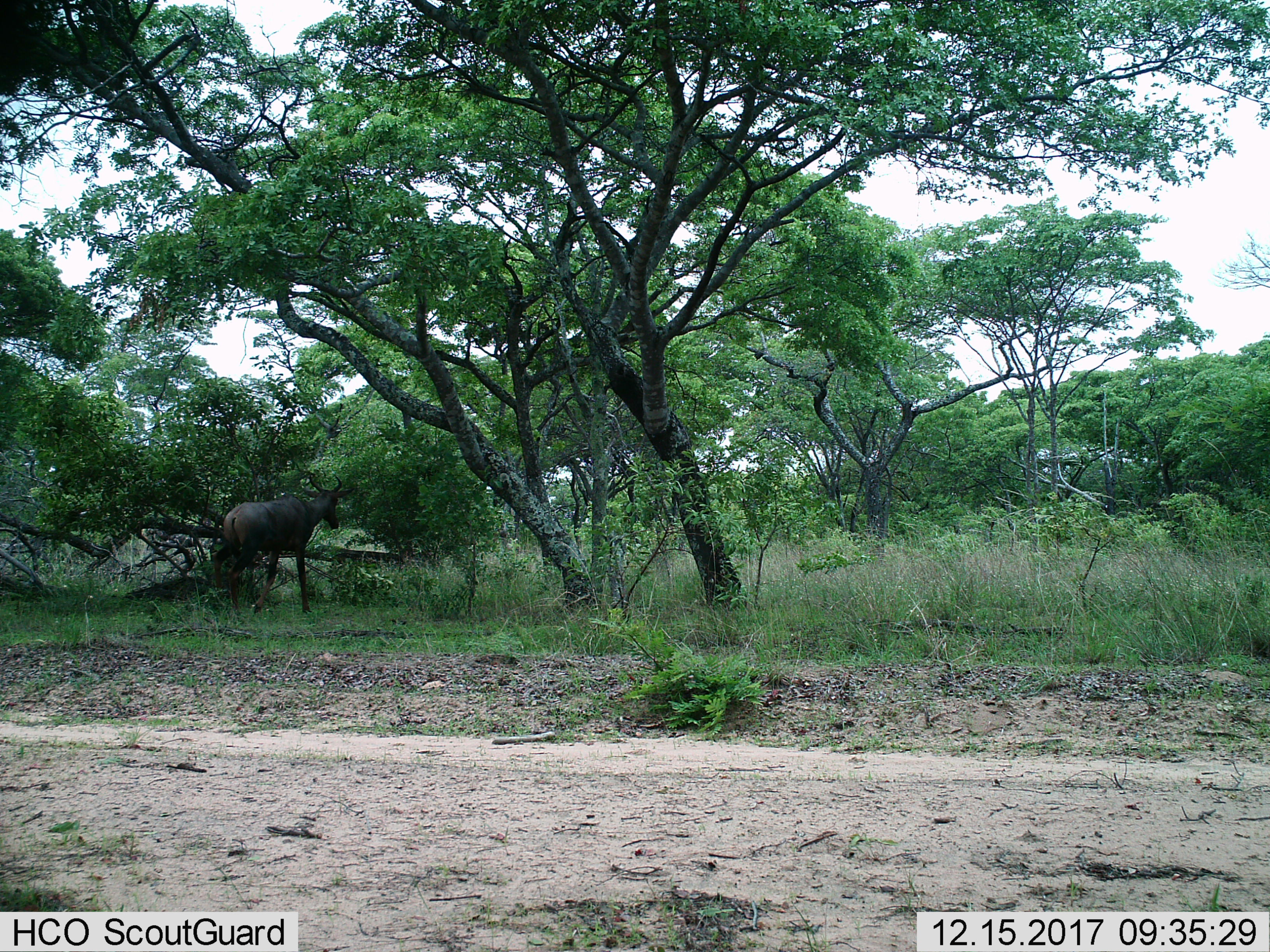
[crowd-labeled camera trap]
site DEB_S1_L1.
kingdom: Animalia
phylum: Chordata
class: Mammalia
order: Artiodactyla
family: Bovidae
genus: Damaliscus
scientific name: Damaliscus lunatus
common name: tsessebe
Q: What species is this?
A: Tsessebe (Damaliscus lunatus).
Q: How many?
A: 1.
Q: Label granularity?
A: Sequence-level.